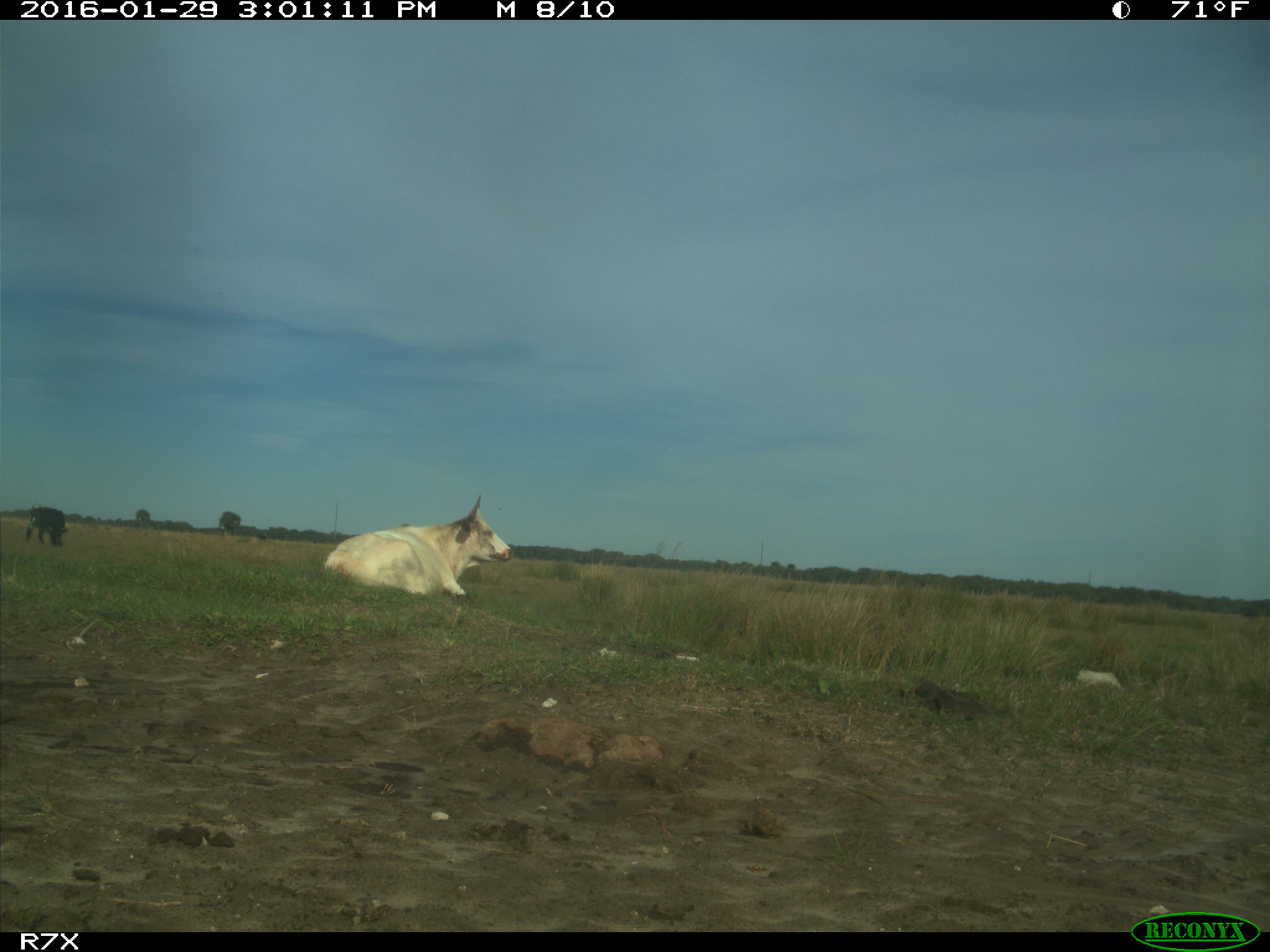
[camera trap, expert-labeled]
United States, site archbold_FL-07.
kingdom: Animalia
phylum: Chordata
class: Mammalia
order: Artiodactyla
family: Bovidae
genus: Bos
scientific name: Bos taurus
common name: domestic cow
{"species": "Bos taurus (domestic cow)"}